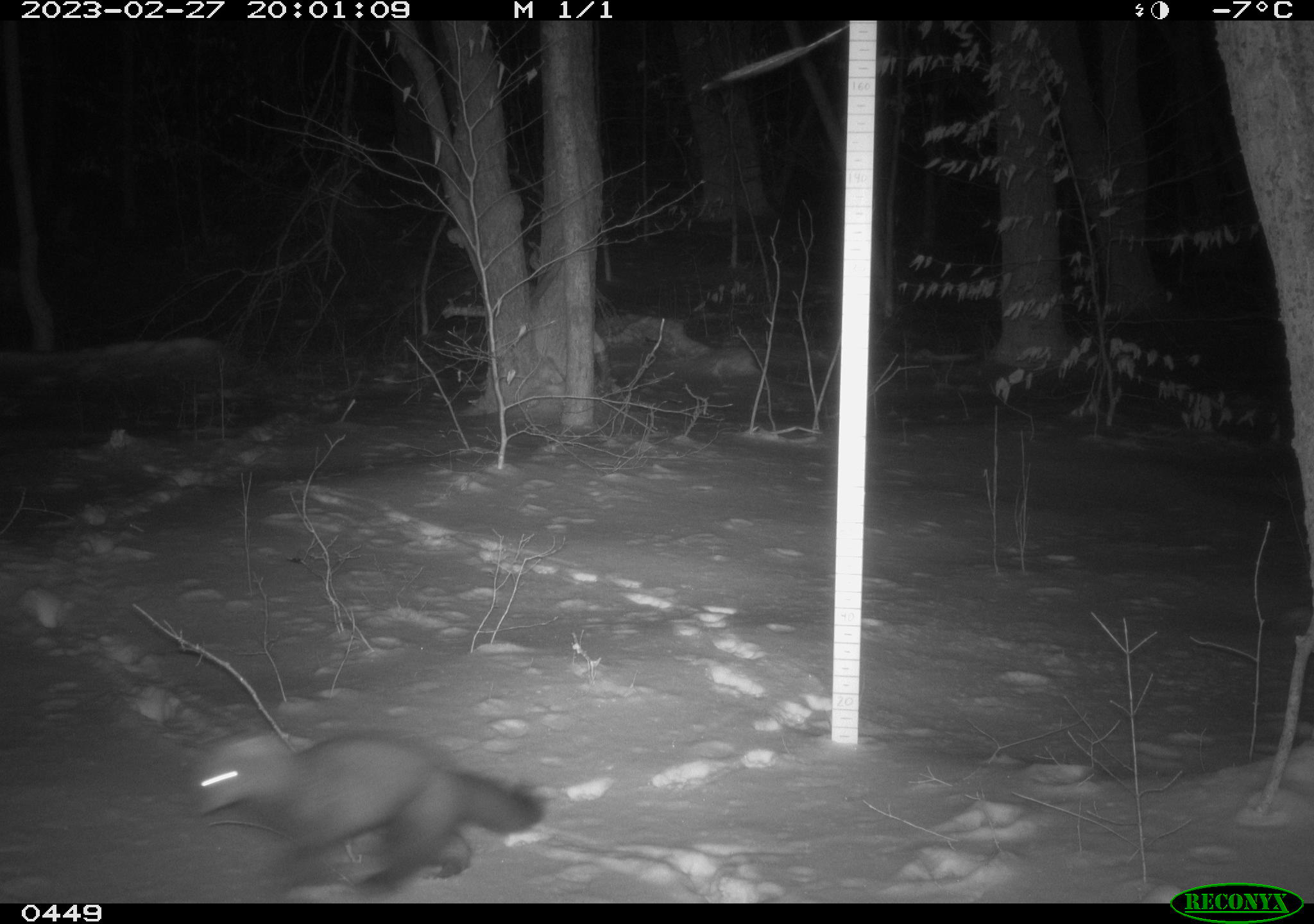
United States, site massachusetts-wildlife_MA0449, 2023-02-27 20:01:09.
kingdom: Animalia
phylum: Chordata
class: Mammalia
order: Carnivora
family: Mustelidae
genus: Pekania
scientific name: Pekania pennanti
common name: fisher